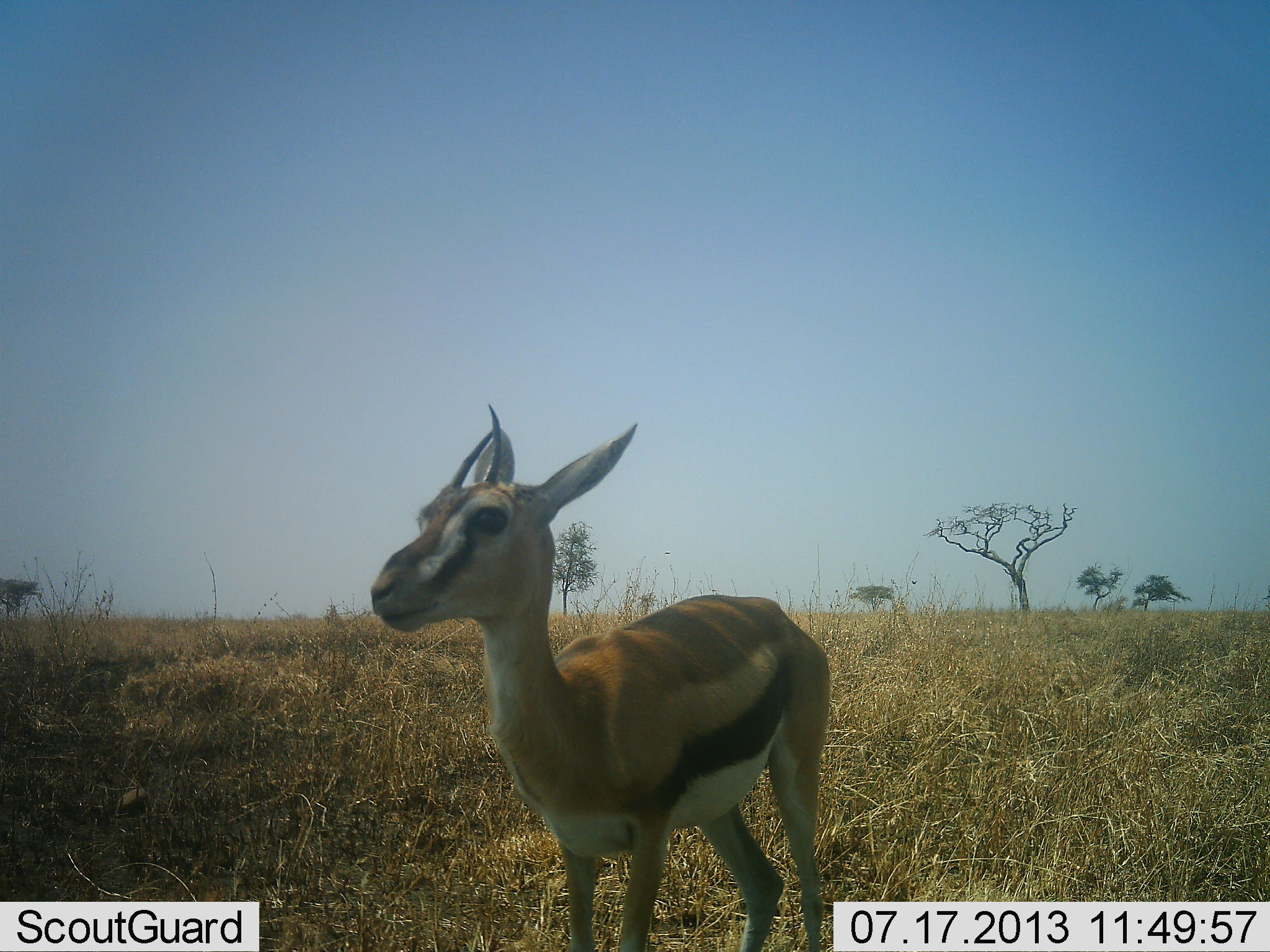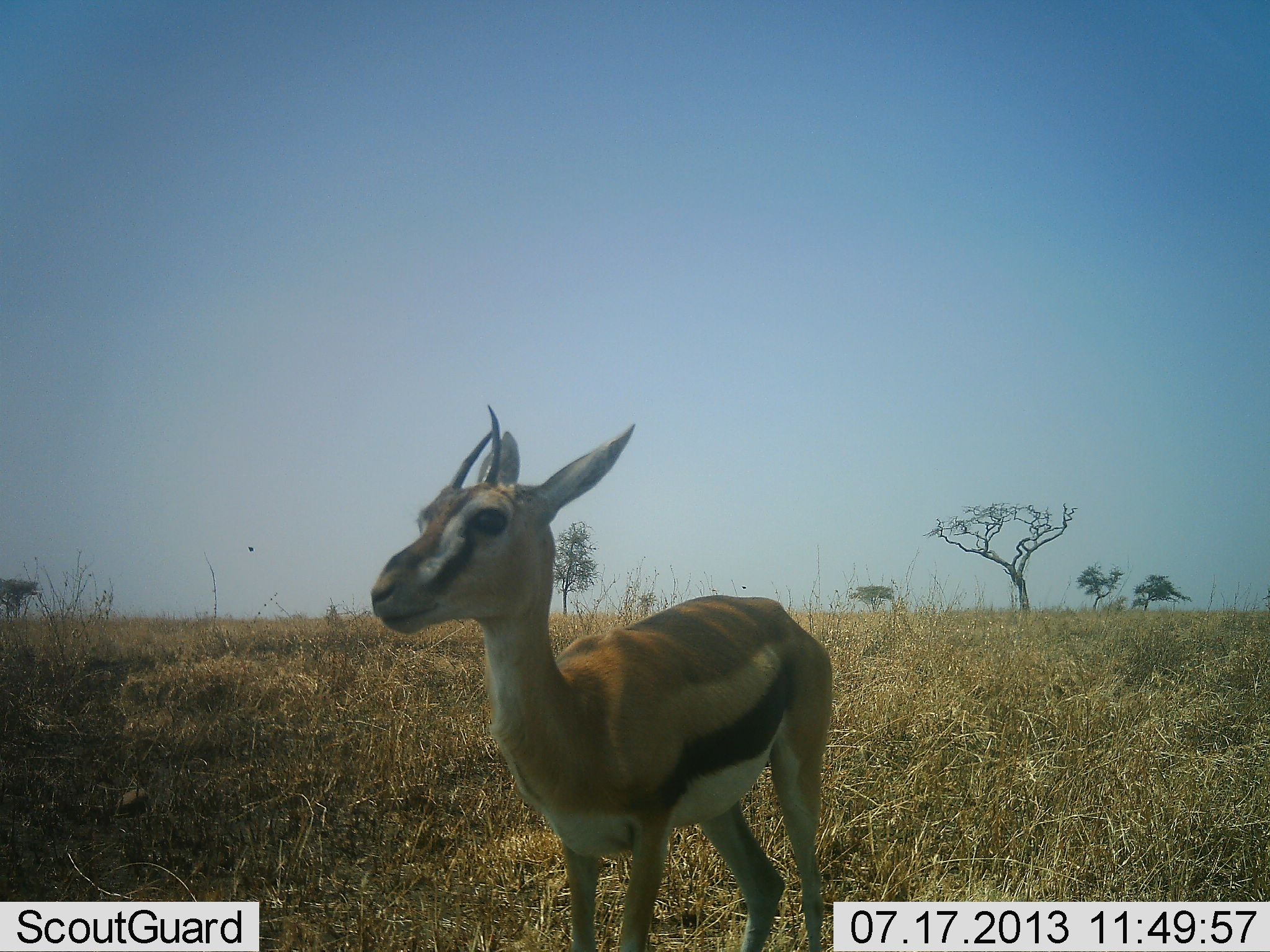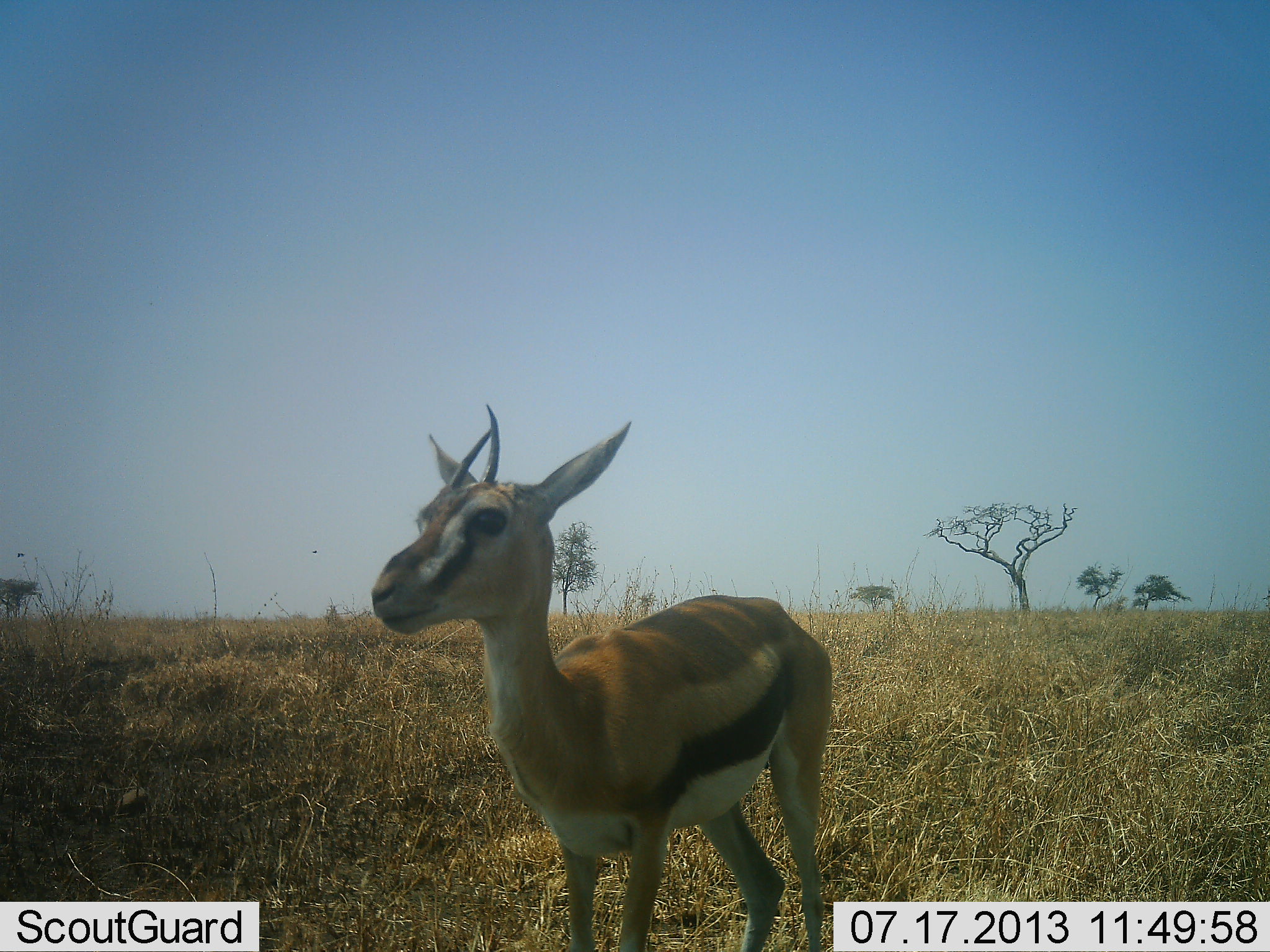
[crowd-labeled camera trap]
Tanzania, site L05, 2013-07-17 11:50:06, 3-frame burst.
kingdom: Animalia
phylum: Chordata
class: Mammalia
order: Artiodactyla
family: Bovidae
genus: Eudorcas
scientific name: Eudorcas thomsonii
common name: thomson's gazelle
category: gazellethomsons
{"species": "gazellethomsons (thomson's gazelle) (Eudorcas thomsonii)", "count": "1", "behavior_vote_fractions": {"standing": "100%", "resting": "3%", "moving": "0%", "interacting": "0%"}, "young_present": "7%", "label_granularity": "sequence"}